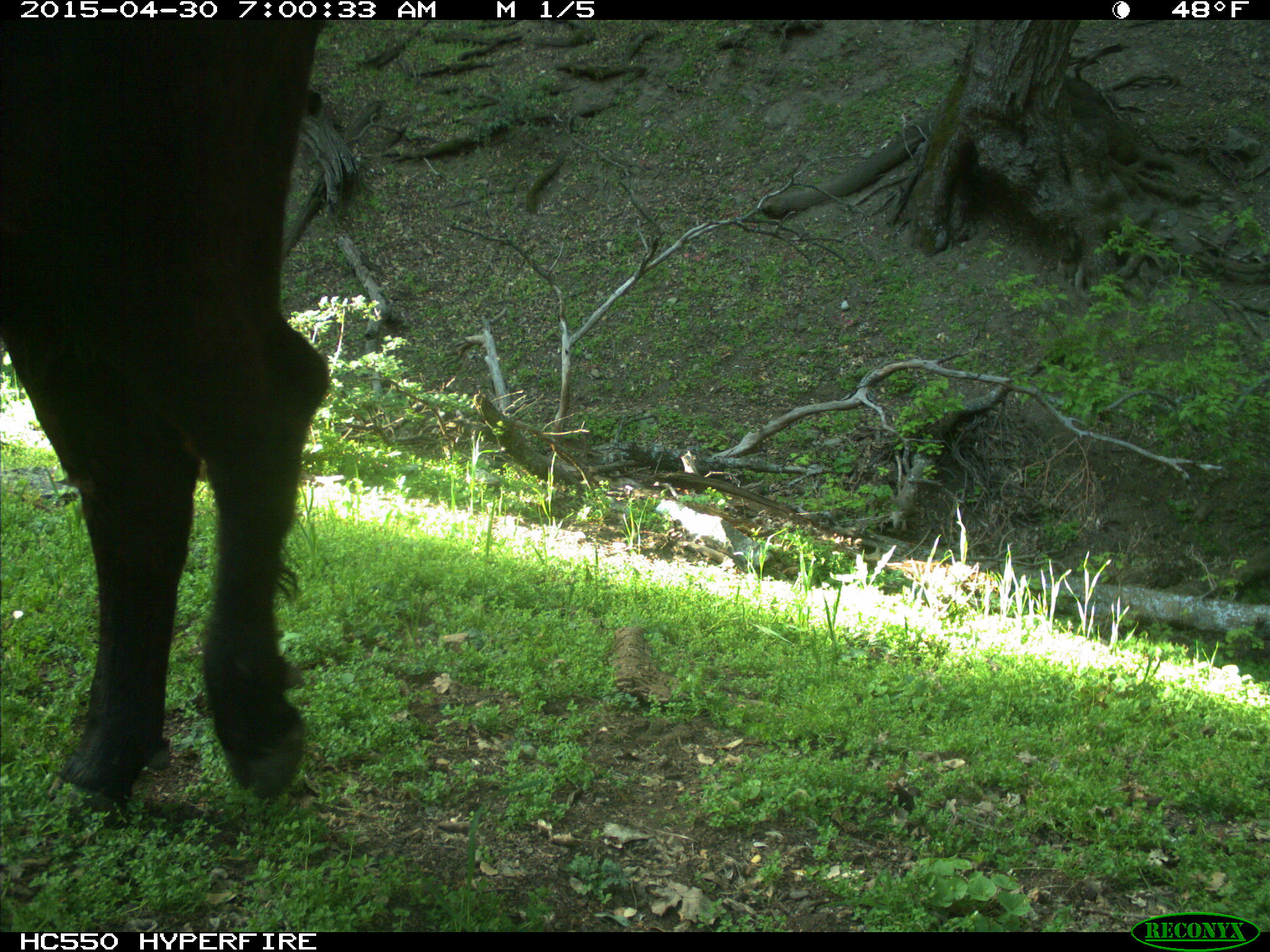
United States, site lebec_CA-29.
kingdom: Animalia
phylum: Chordata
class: Mammalia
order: Artiodactyla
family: Bovidae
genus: Bos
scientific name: Bos taurus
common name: domestic cow